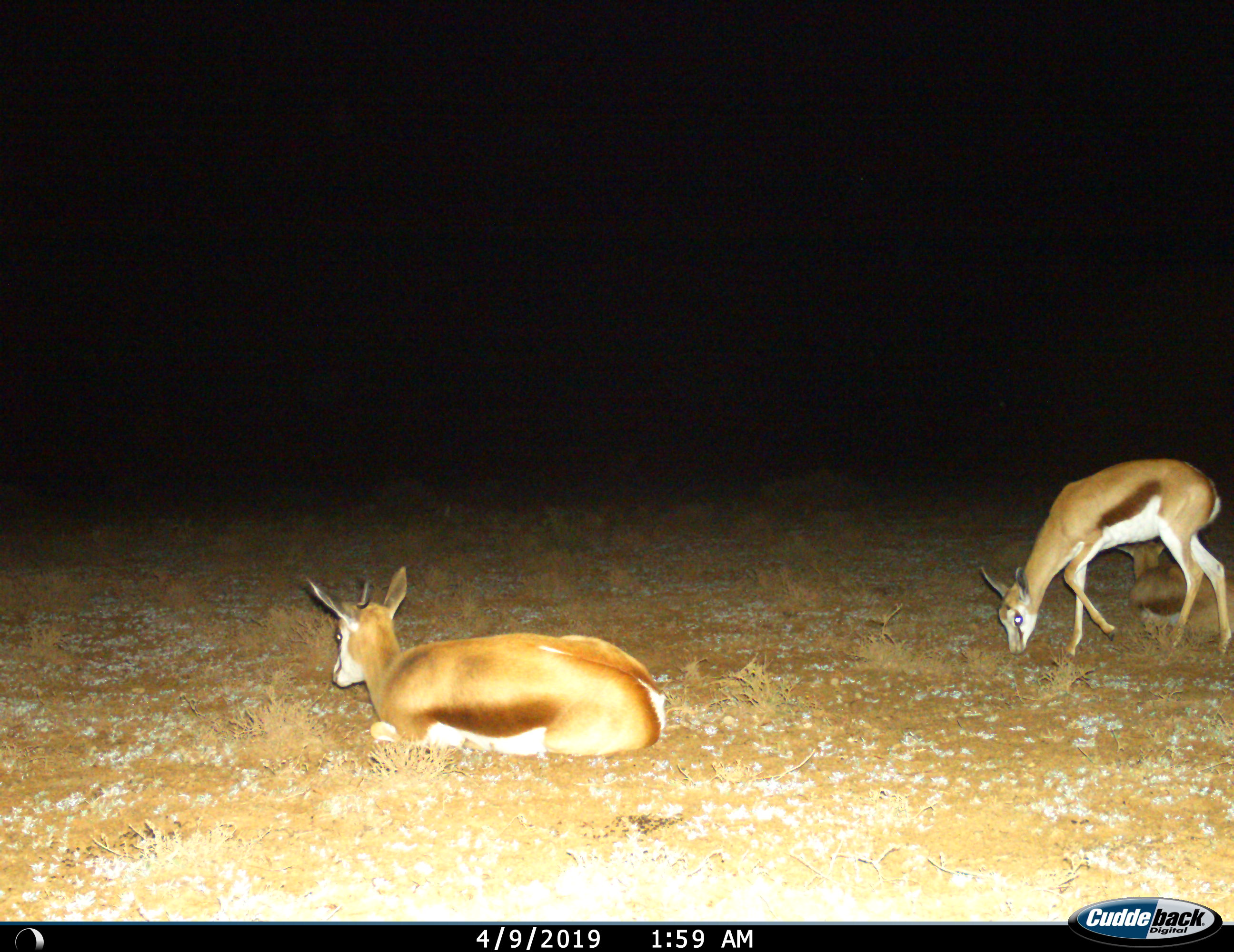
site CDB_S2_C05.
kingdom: Animalia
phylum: Chordata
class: Mammalia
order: Artiodactyla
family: Bovidae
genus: Antidorcas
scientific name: Antidorcas marsupialis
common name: springbok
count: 3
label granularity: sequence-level